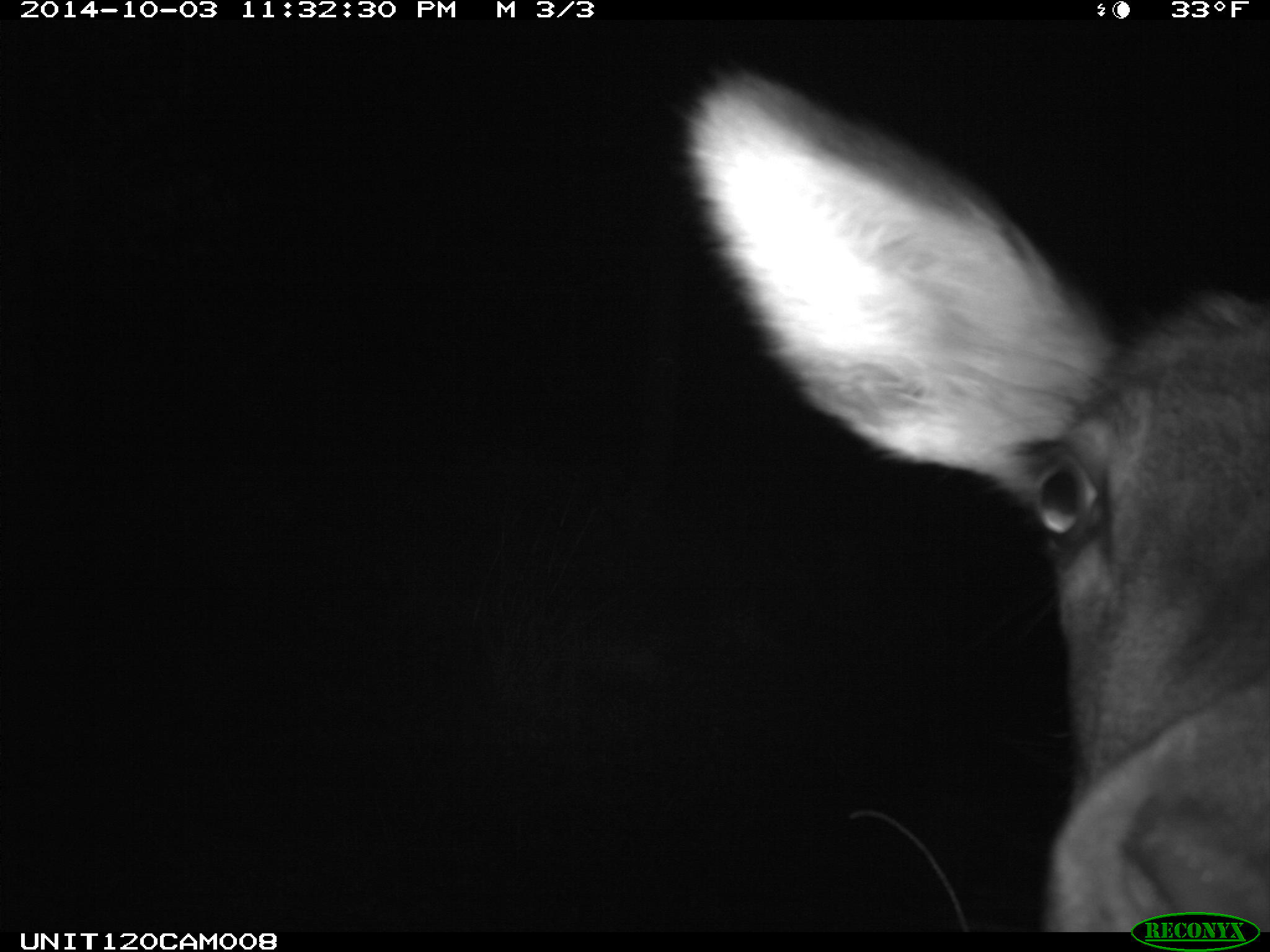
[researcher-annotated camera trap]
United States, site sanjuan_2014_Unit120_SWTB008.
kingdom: Animalia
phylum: Chordata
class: Mammalia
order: Artiodactyla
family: Cervidae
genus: Cervus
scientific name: Cervus elaphus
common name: red deer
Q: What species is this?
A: Cervus elaphus (red deer).